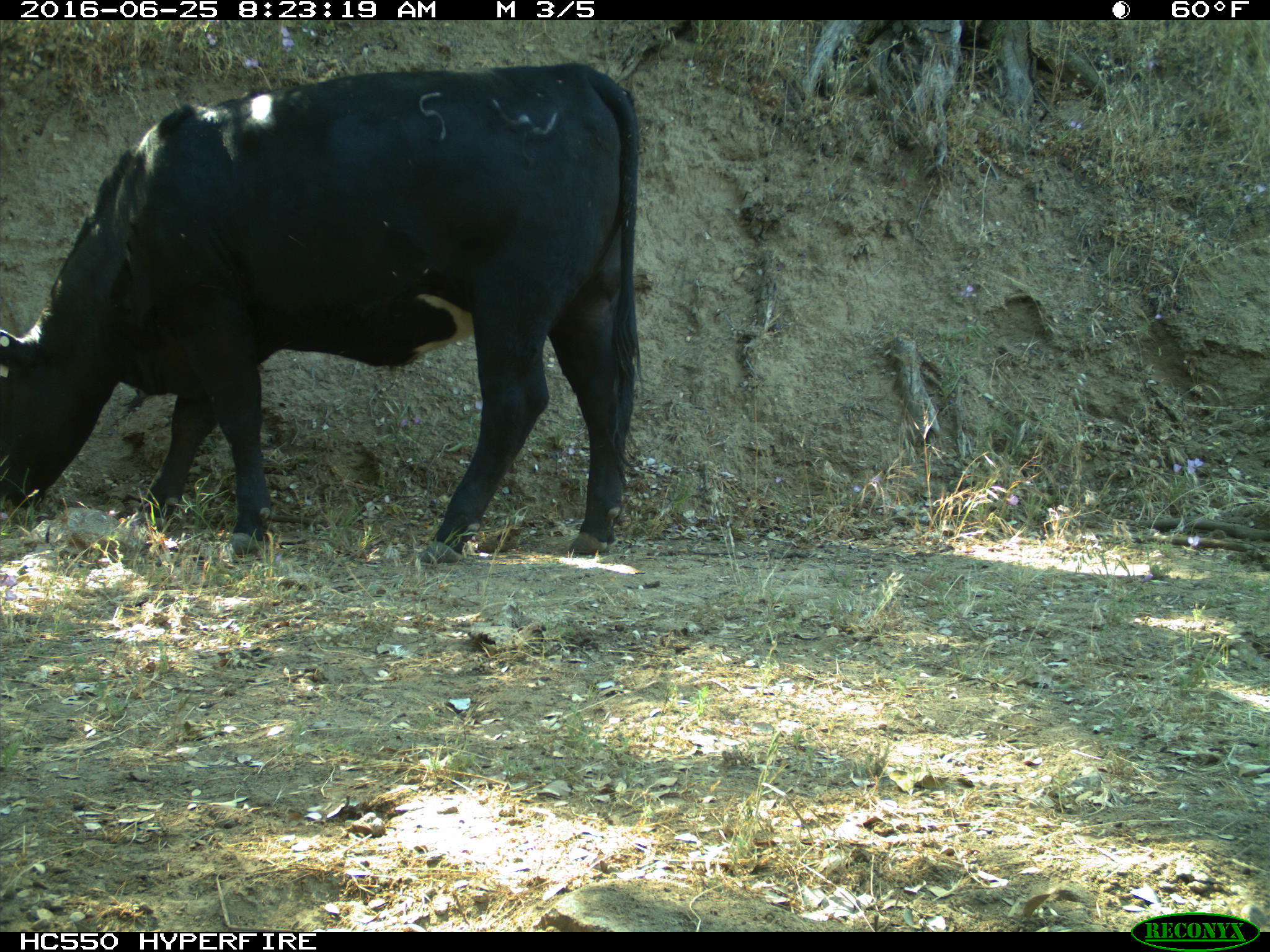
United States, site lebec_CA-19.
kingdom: Animalia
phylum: Chordata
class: Mammalia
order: Artiodactyla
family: Bovidae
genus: Bos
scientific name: Bos taurus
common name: domestic cow